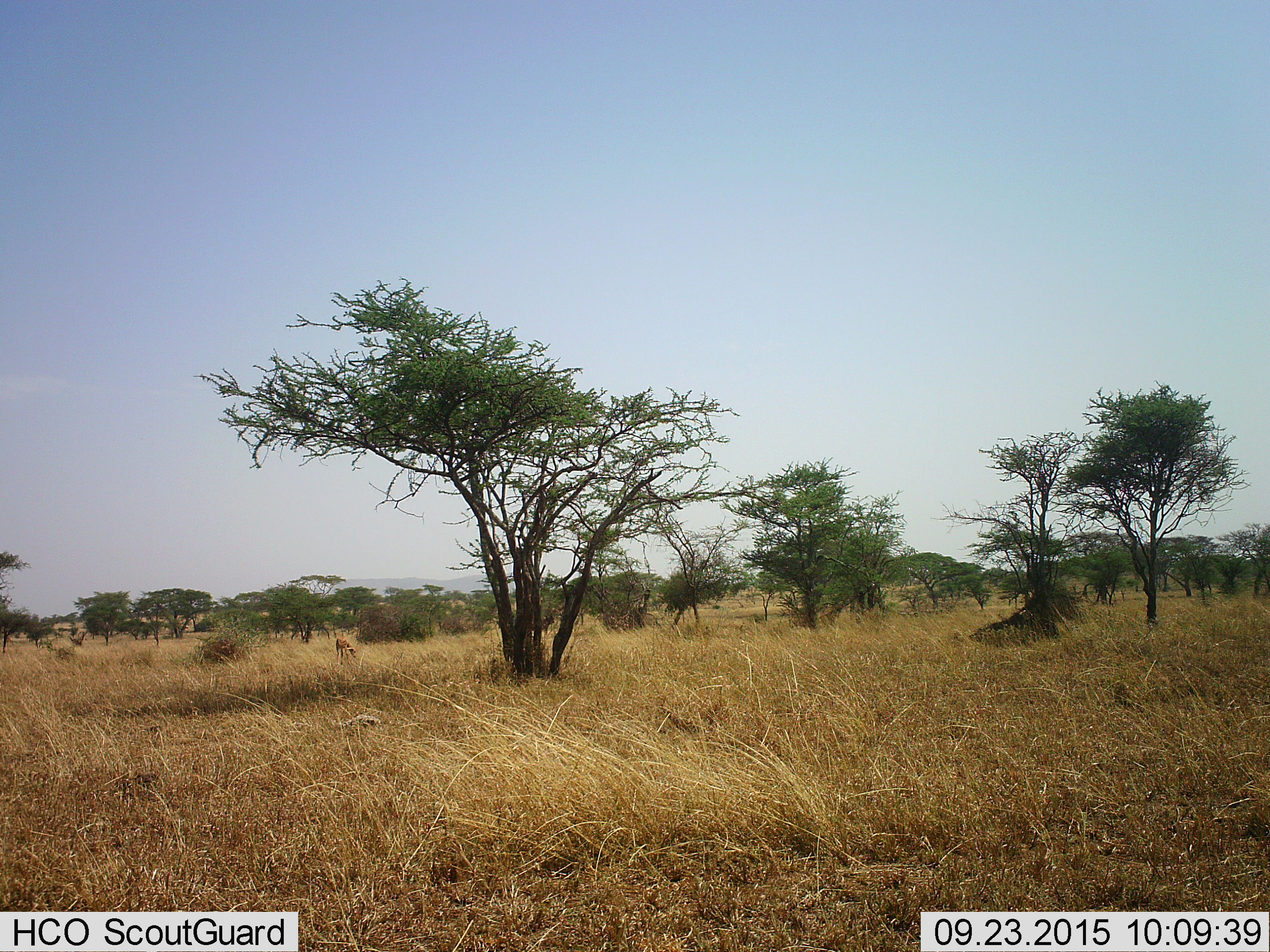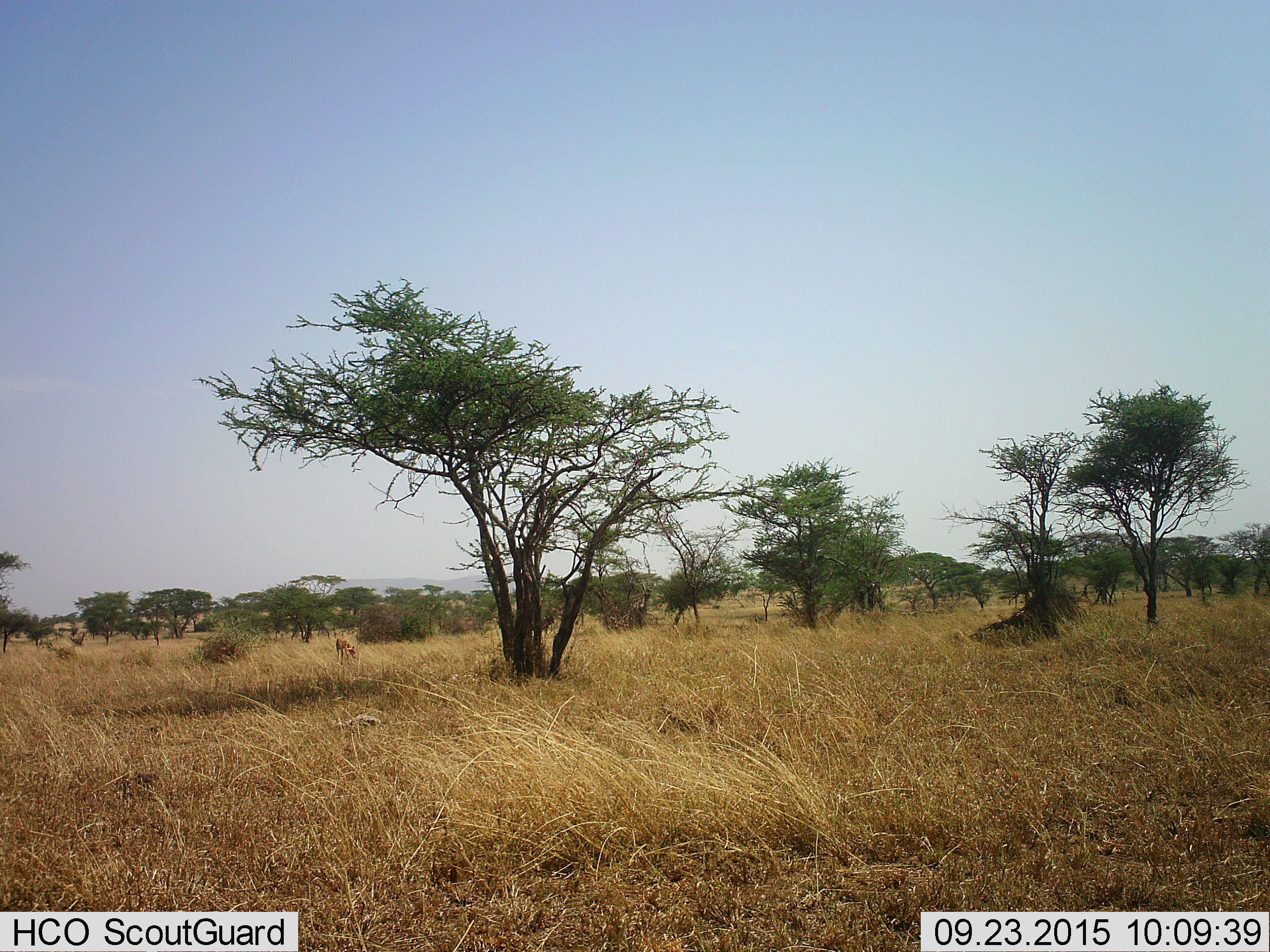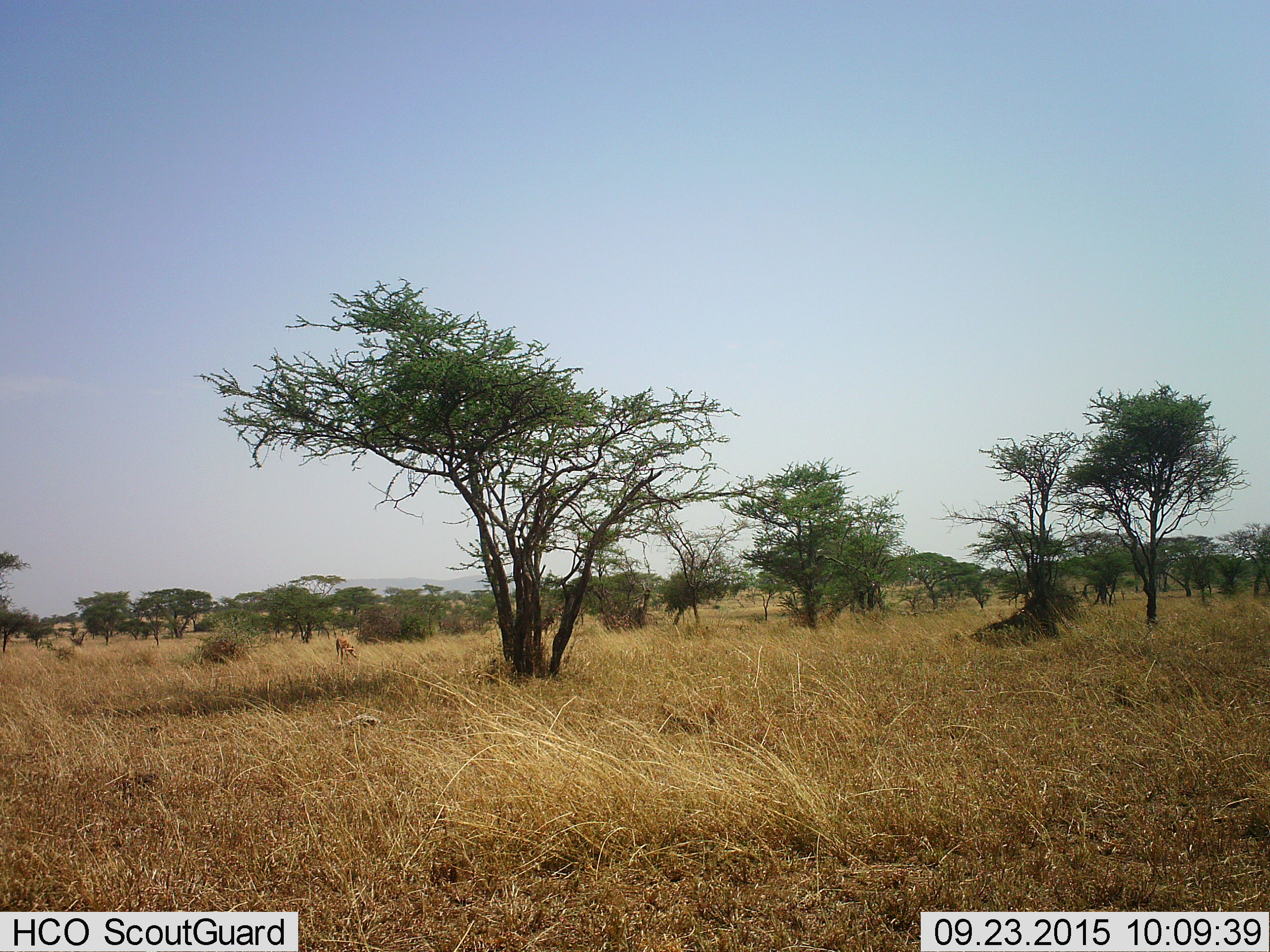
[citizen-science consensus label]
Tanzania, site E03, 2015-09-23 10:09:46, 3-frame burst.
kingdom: Animalia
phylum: Chordata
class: Mammalia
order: Artiodactyla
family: Bovidae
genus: Aepyceros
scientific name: Aepyceros melampus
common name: impala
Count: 1.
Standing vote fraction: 25%.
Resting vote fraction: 0%.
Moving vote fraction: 0%.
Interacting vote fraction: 0%.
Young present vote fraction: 0%.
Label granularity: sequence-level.